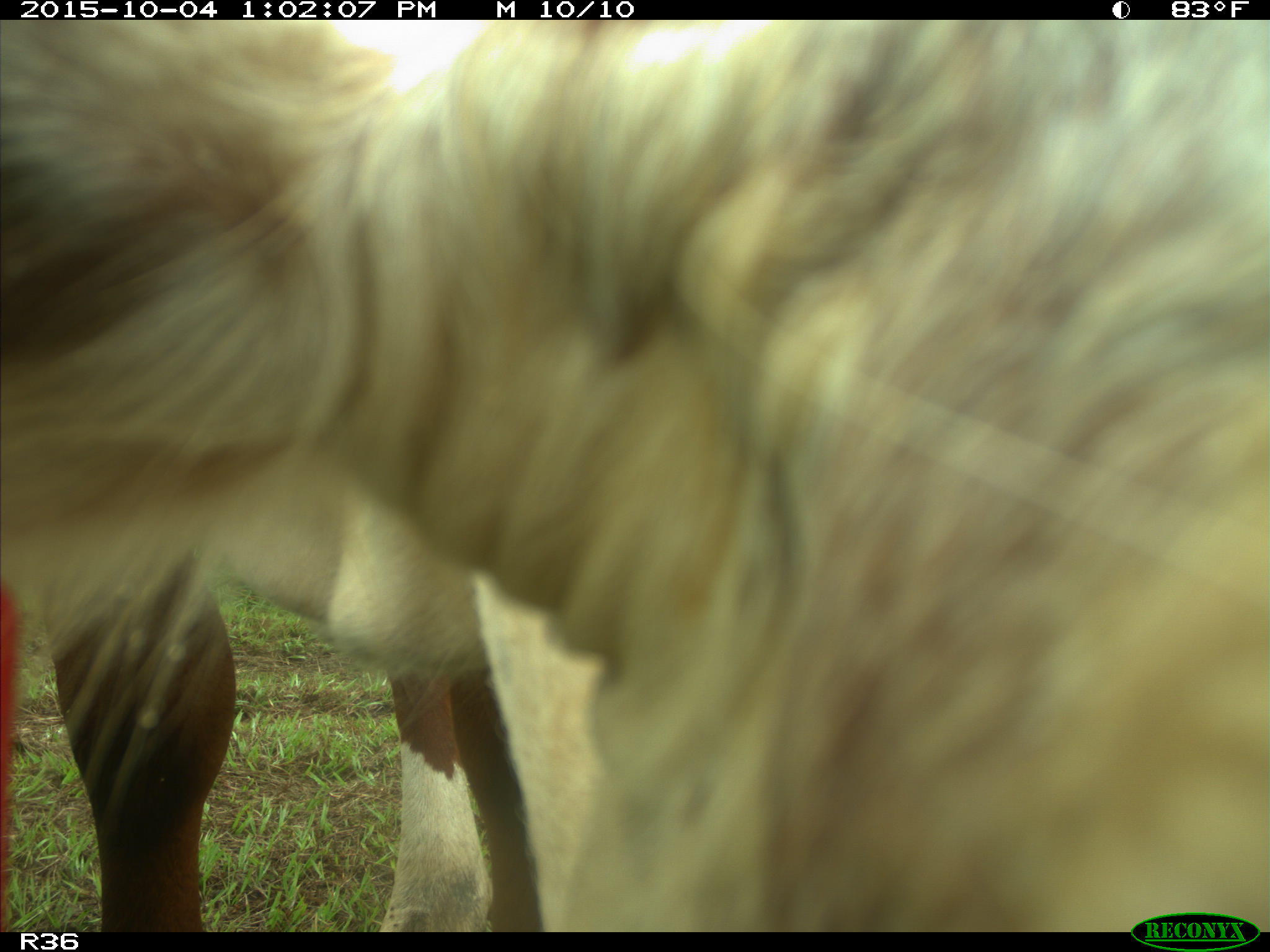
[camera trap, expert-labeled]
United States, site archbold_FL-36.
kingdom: Animalia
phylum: Chordata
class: Mammalia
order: Artiodactyla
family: Bovidae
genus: Bos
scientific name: Bos taurus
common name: domestic cow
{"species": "Bos taurus (domestic cow)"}